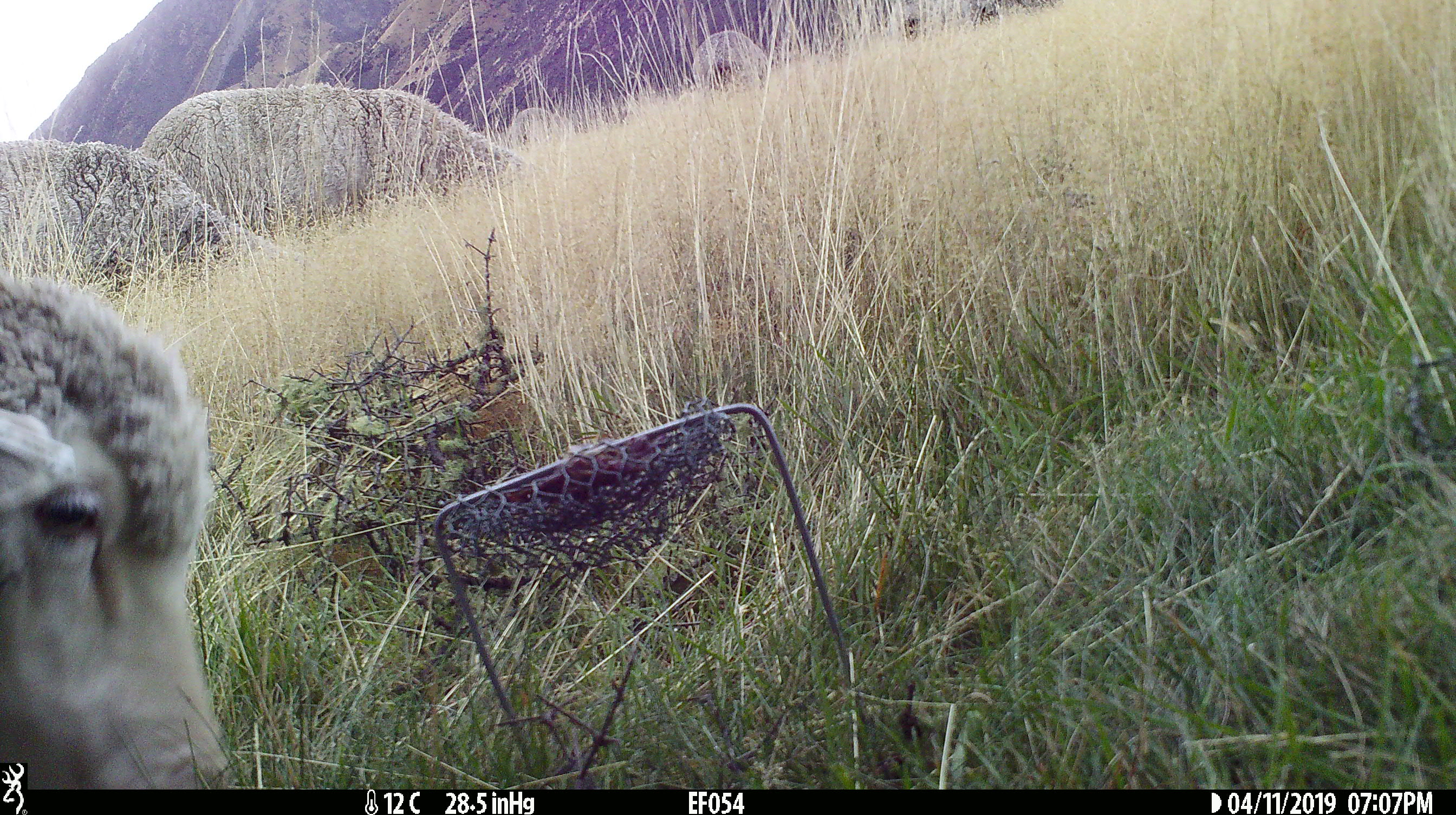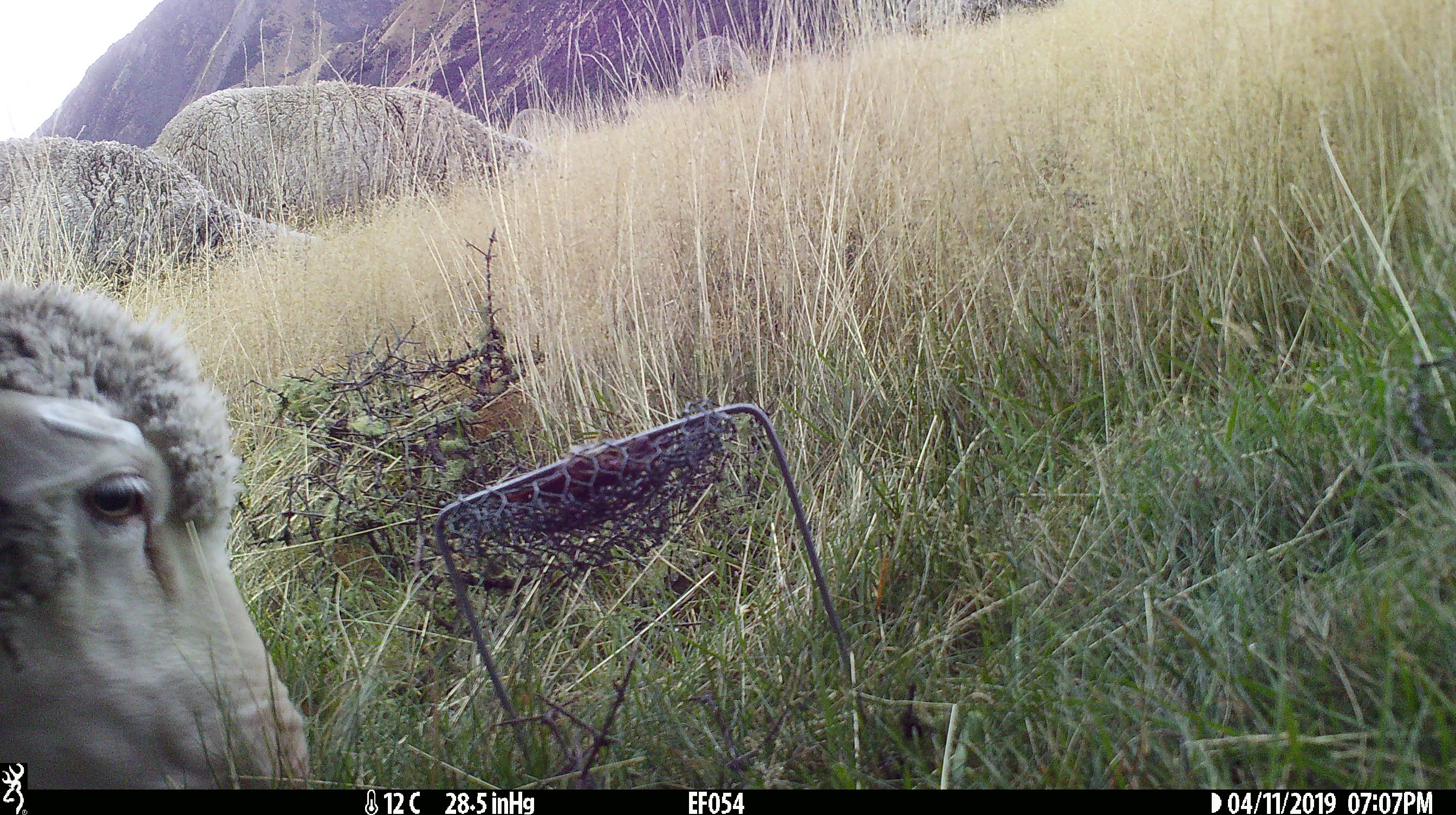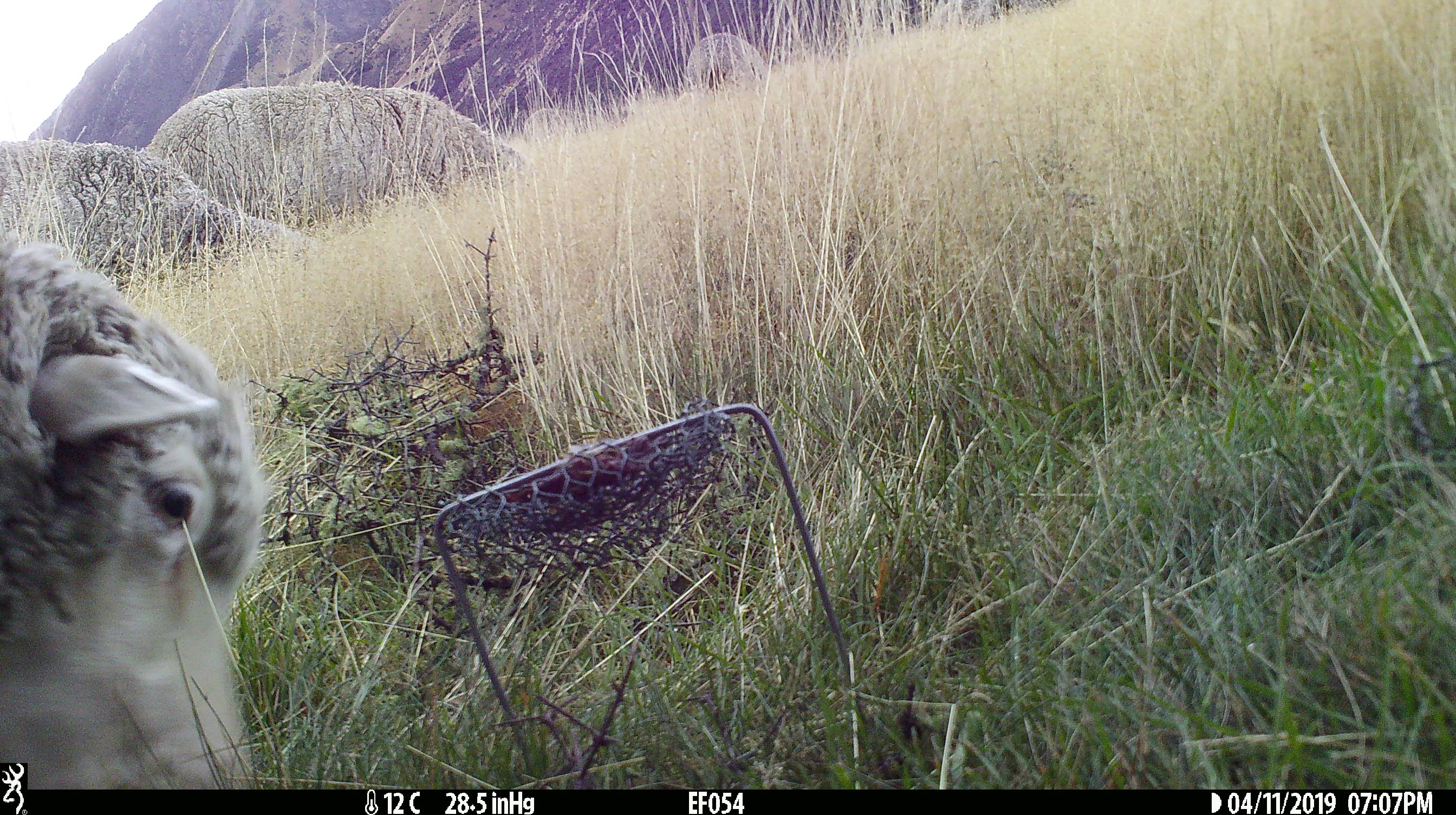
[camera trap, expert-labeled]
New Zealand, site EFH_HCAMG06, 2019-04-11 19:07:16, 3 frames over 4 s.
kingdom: Animalia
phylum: Chordata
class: Mammalia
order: Artiodactyla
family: Bovidae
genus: Ovis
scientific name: Ovis aries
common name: domestic sheep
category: sheep